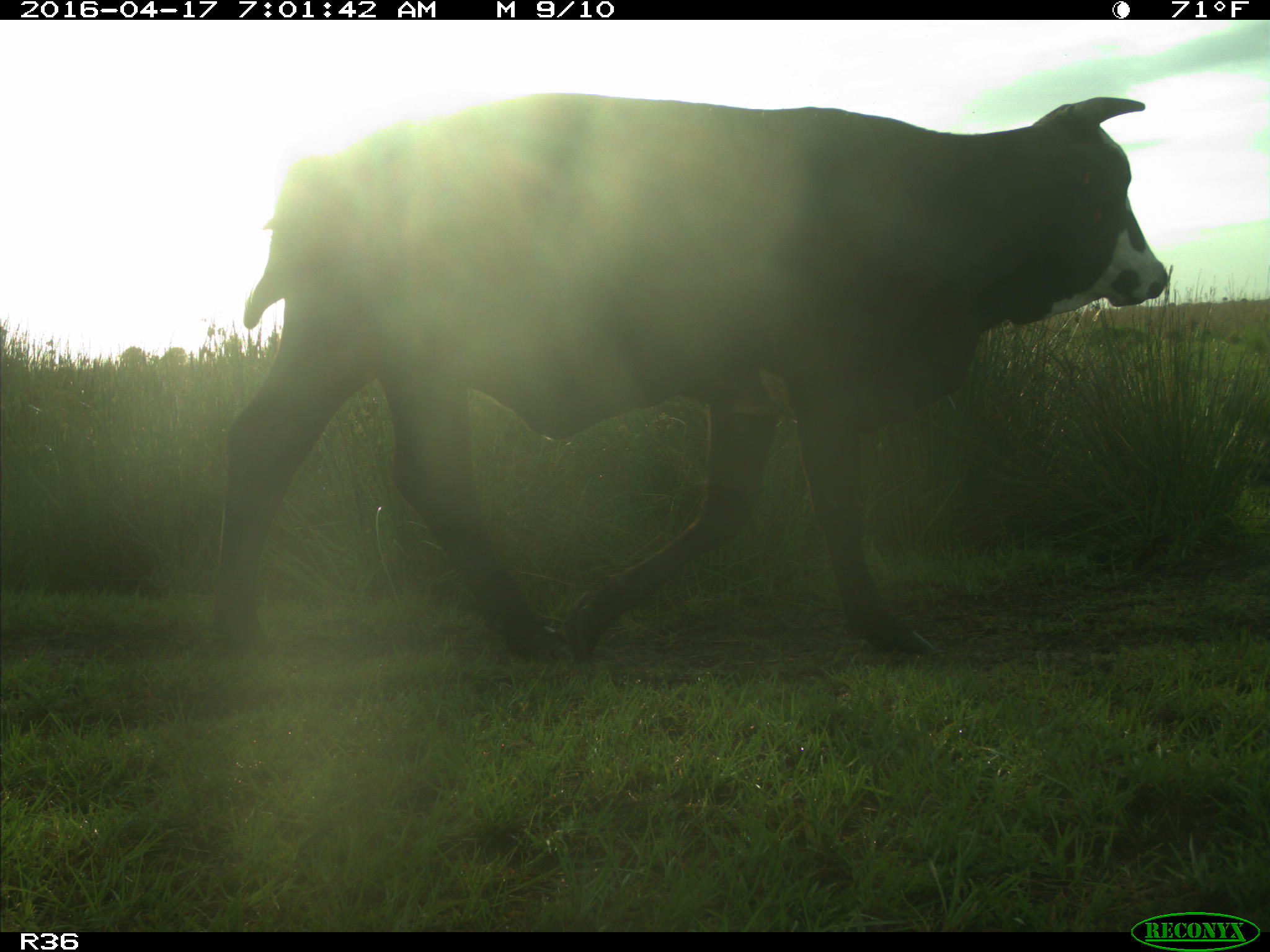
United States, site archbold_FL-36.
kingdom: Animalia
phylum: Chordata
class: Mammalia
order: Artiodactyla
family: Bovidae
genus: Bos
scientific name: Bos taurus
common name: domestic cow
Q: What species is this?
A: Bos taurus (domestic cow).